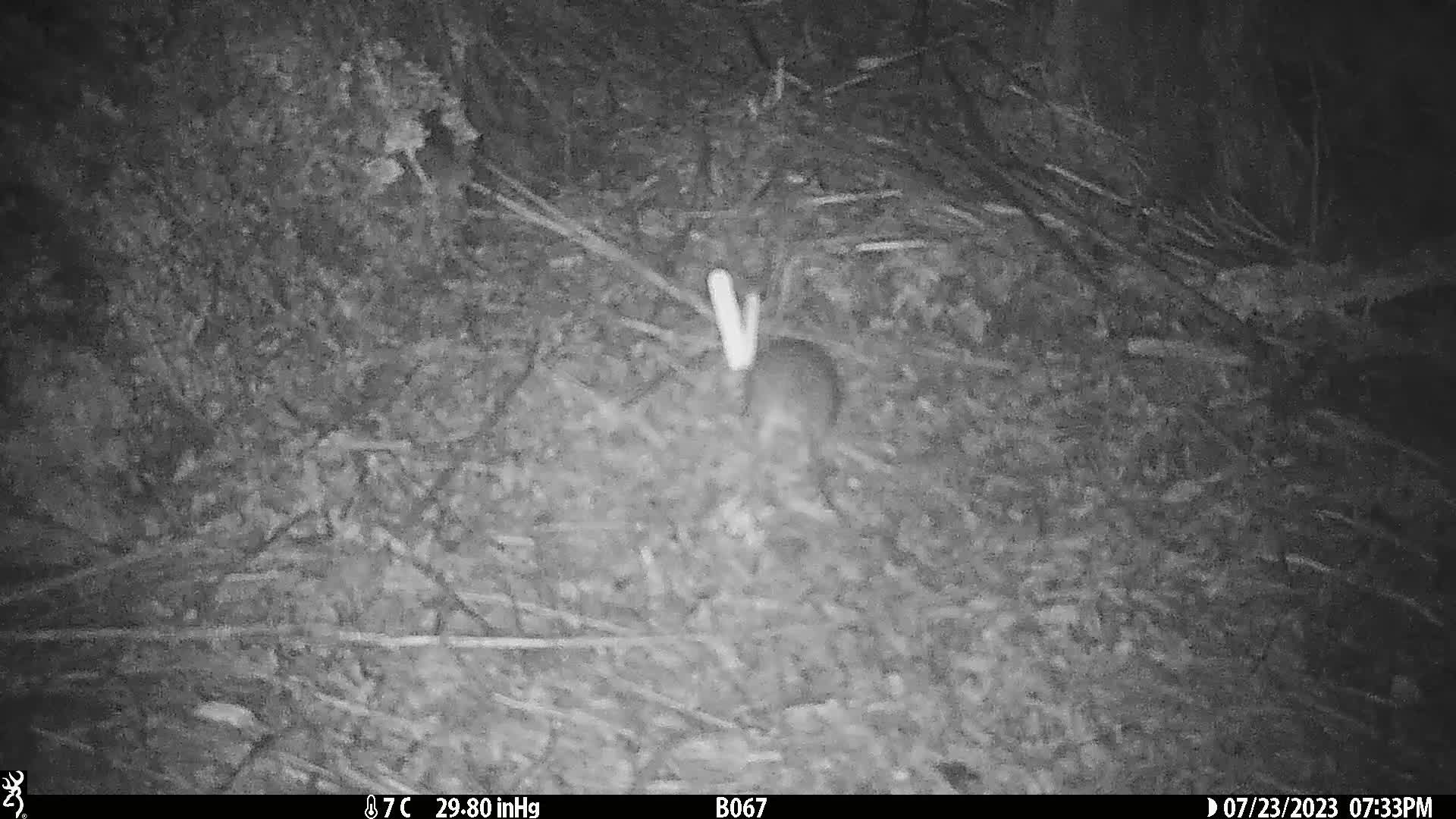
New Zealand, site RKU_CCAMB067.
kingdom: Animalia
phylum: Chordata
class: Mammalia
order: Rodentia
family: Muridae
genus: Rattus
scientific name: Rattus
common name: rat